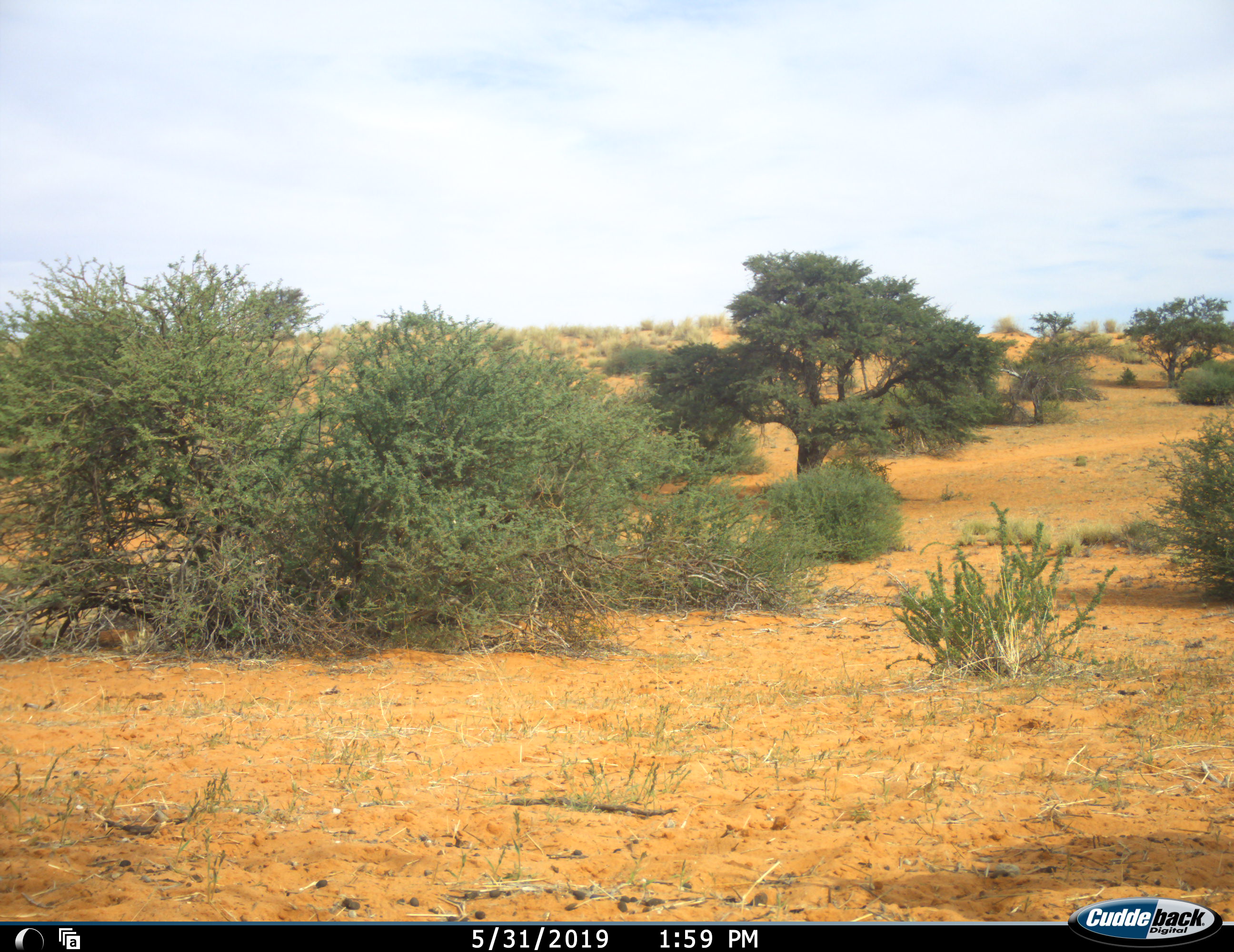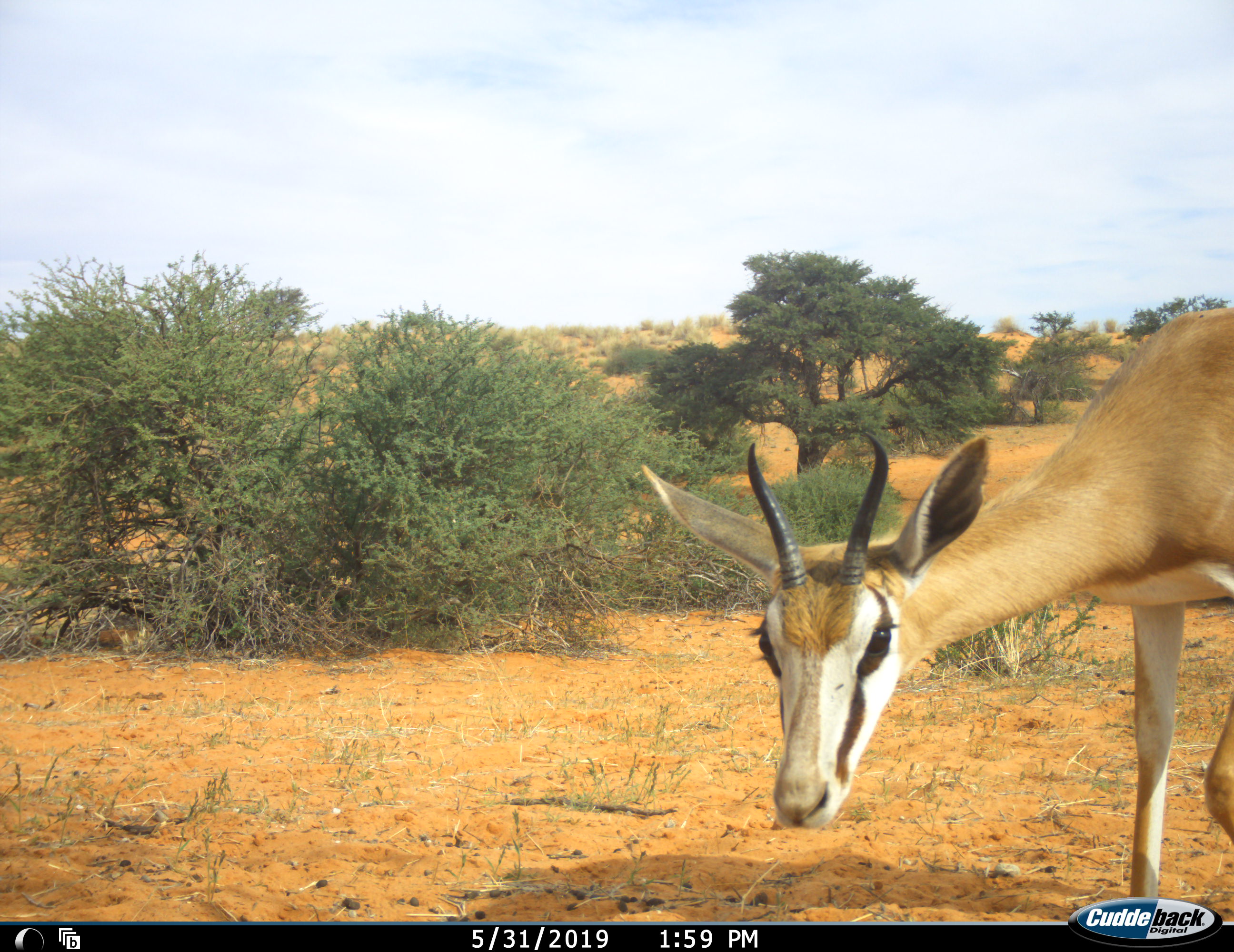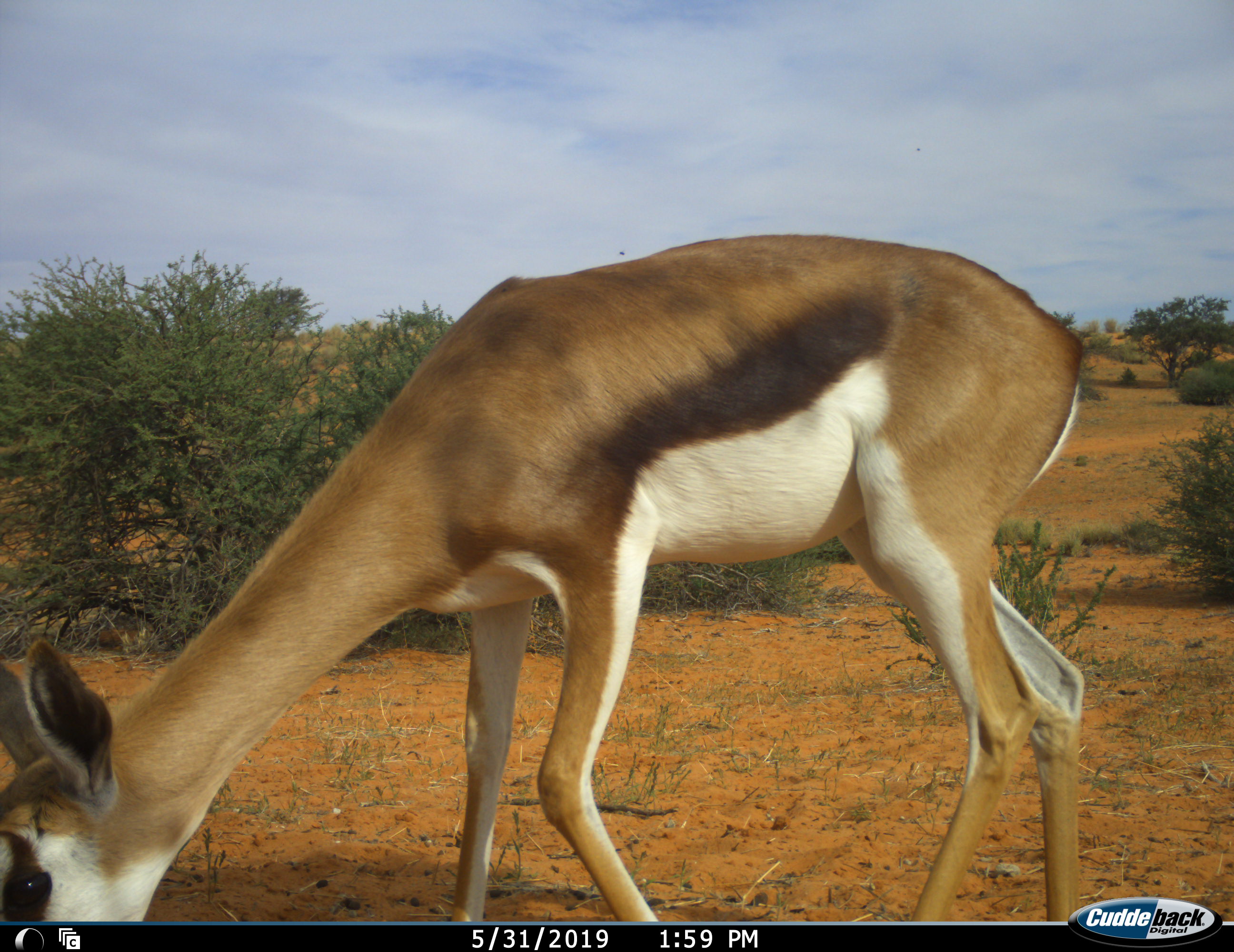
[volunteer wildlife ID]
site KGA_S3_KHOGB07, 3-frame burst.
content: unidentified animal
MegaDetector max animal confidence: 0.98